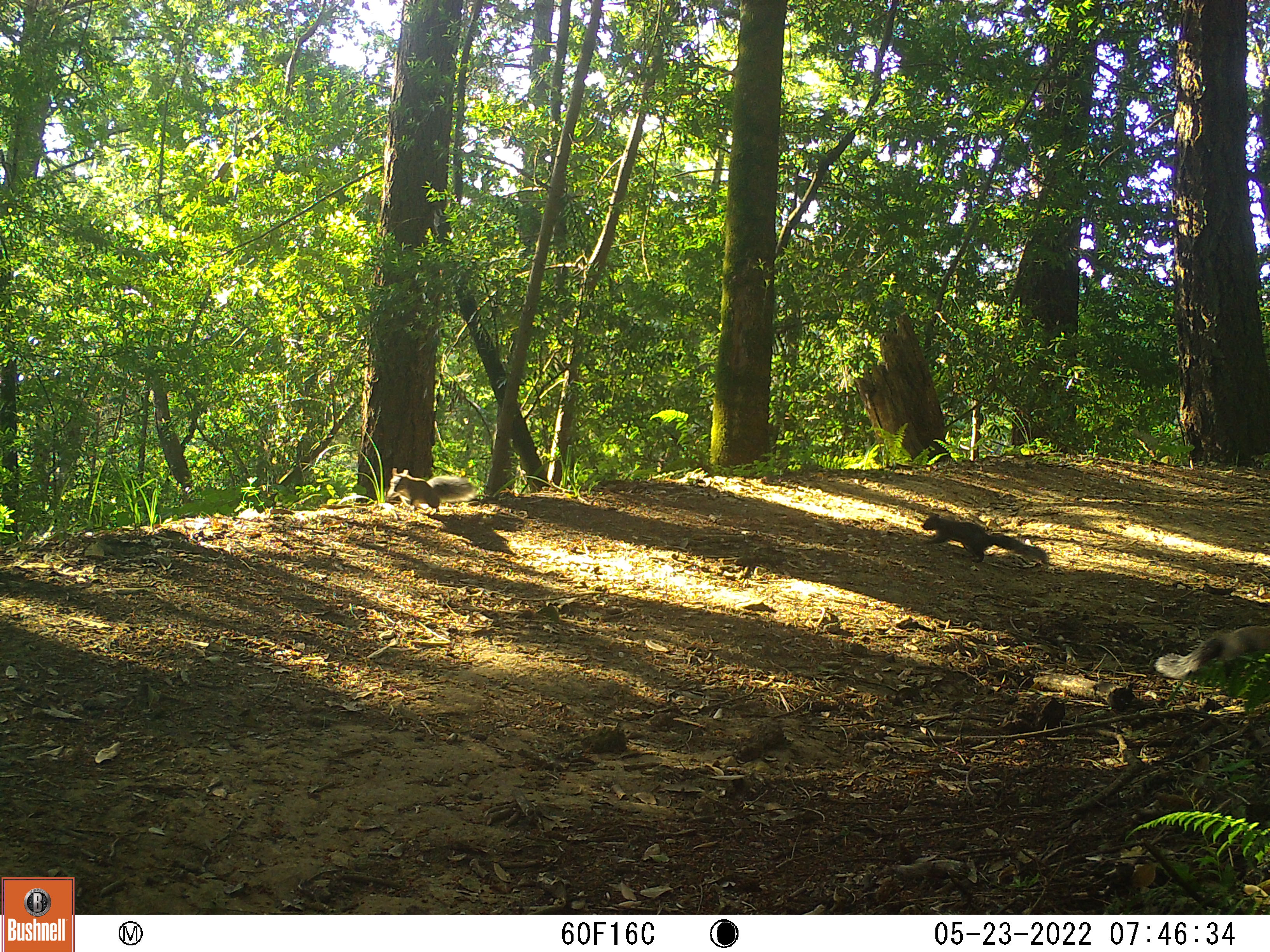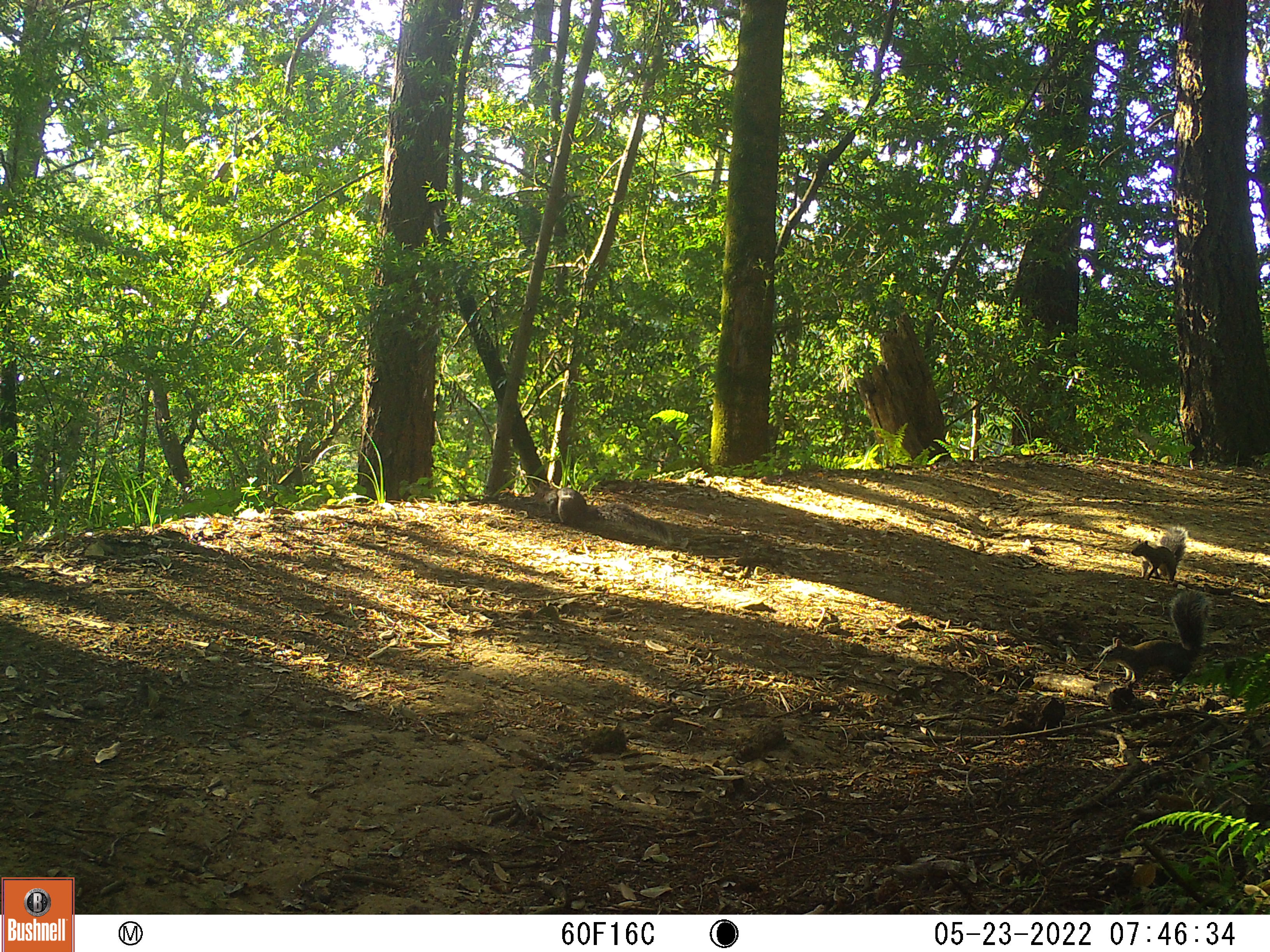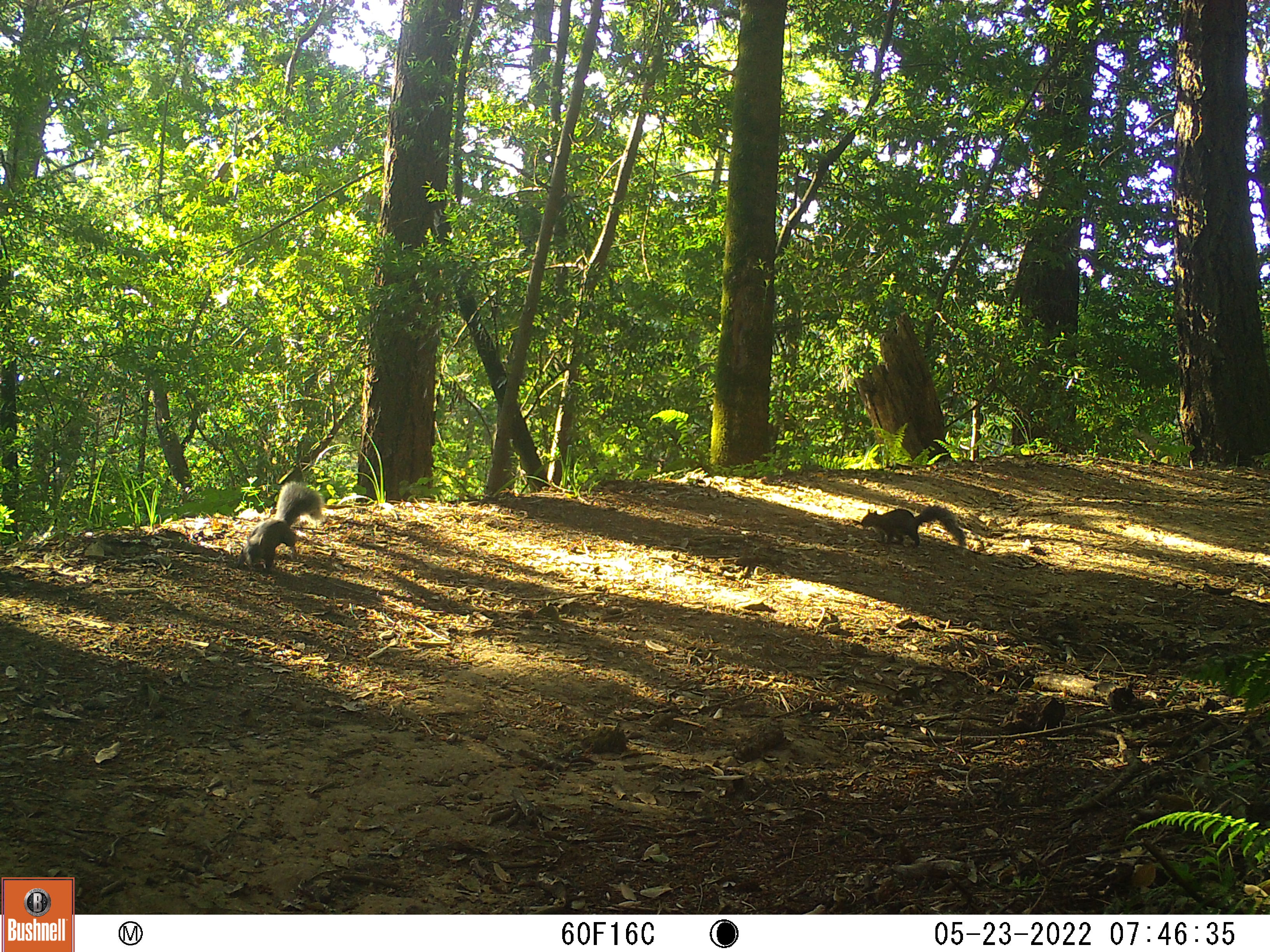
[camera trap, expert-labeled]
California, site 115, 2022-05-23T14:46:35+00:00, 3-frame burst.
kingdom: Animalia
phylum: Chordata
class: Mammalia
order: Rodentia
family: Sciuridae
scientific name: Sciuridae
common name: squirrel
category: unknown squirrel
Unknown squirrel (squirrel) (Sciuridae).